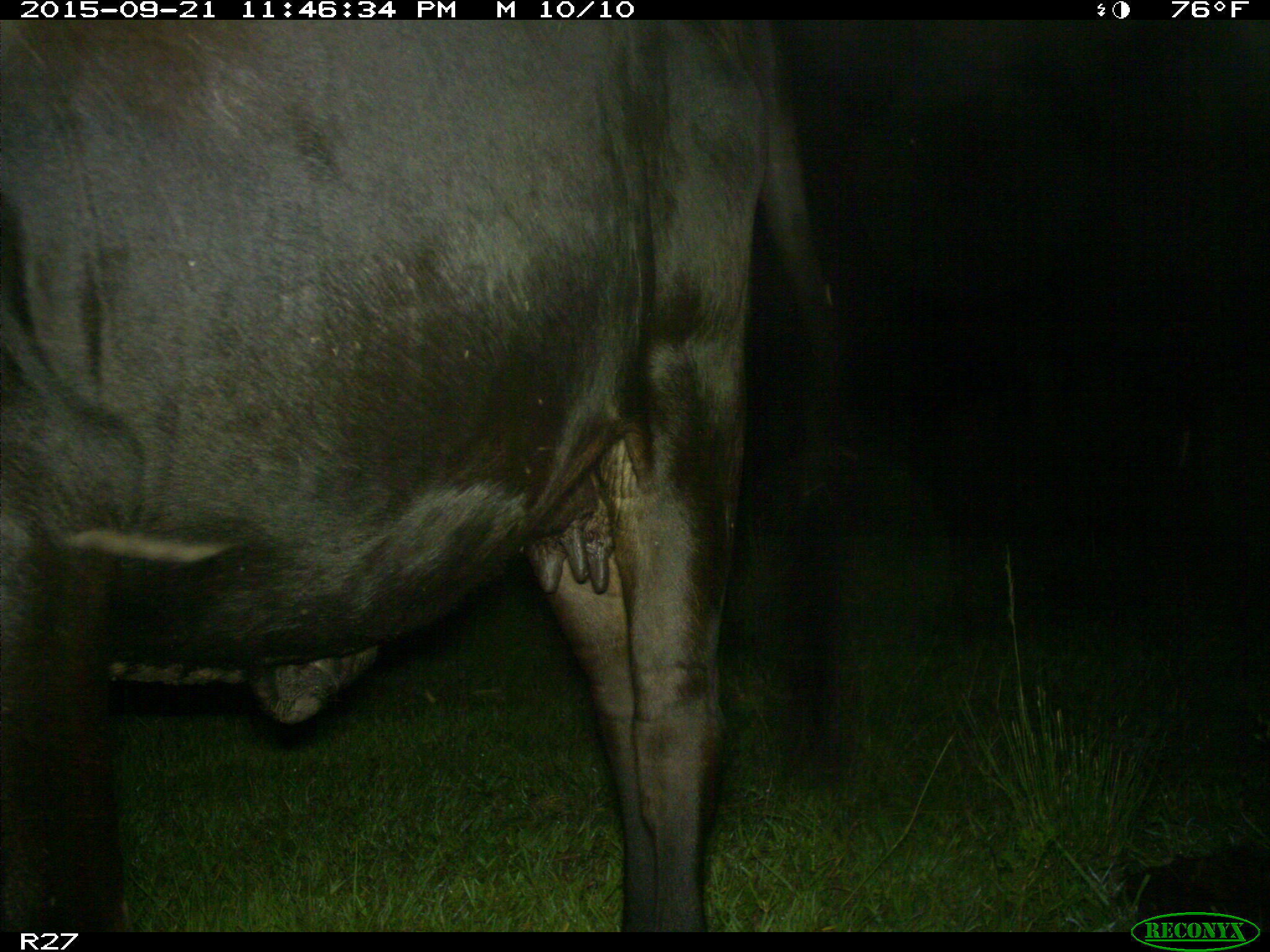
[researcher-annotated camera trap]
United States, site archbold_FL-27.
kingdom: Animalia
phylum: Chordata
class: Mammalia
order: Artiodactyla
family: Bovidae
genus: Bos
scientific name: Bos taurus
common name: domestic cow